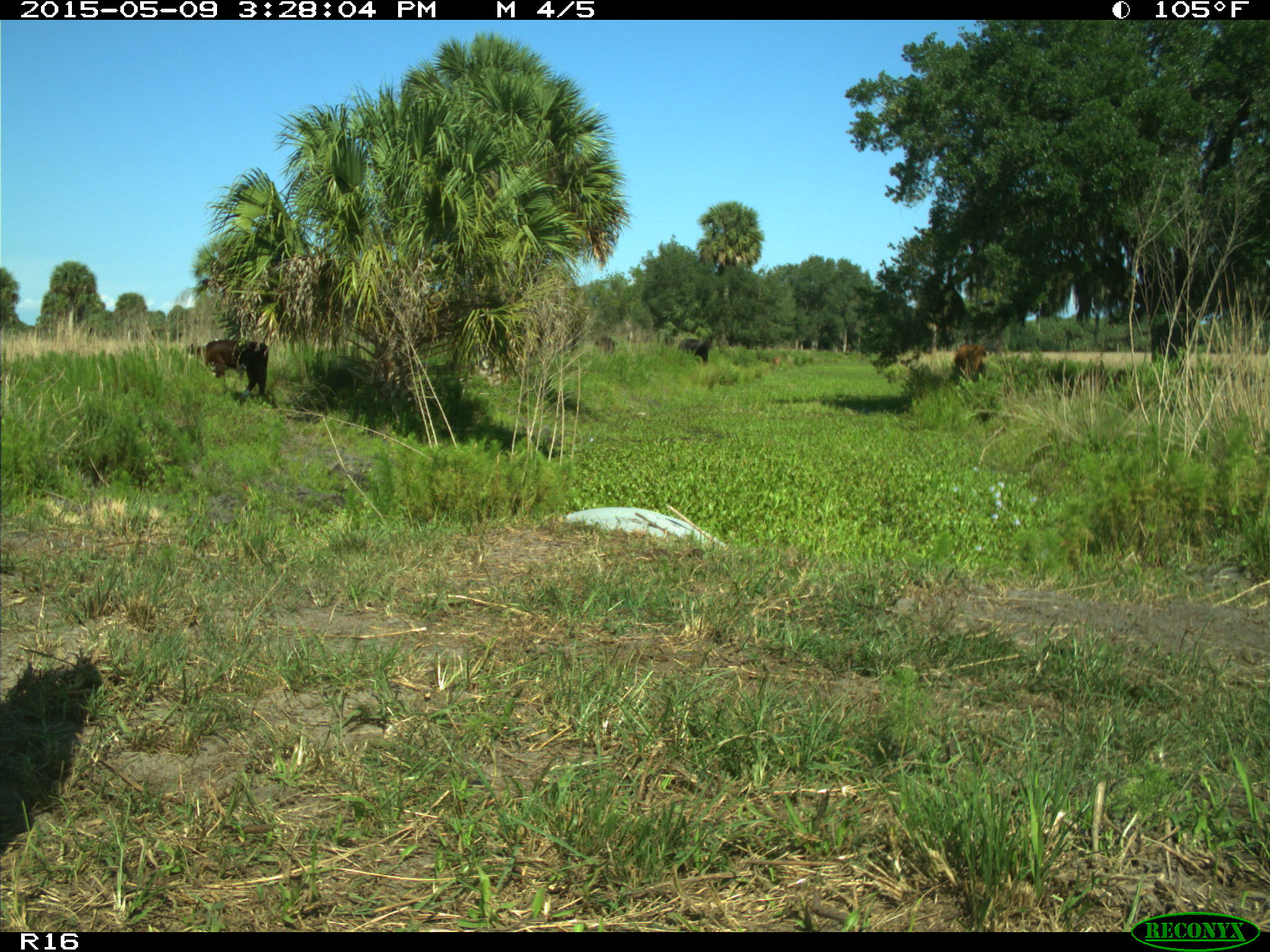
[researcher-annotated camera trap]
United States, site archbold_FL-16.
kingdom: Animalia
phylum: Chordata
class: Mammalia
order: Artiodactyla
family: Bovidae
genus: Bos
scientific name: Bos taurus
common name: domestic cow